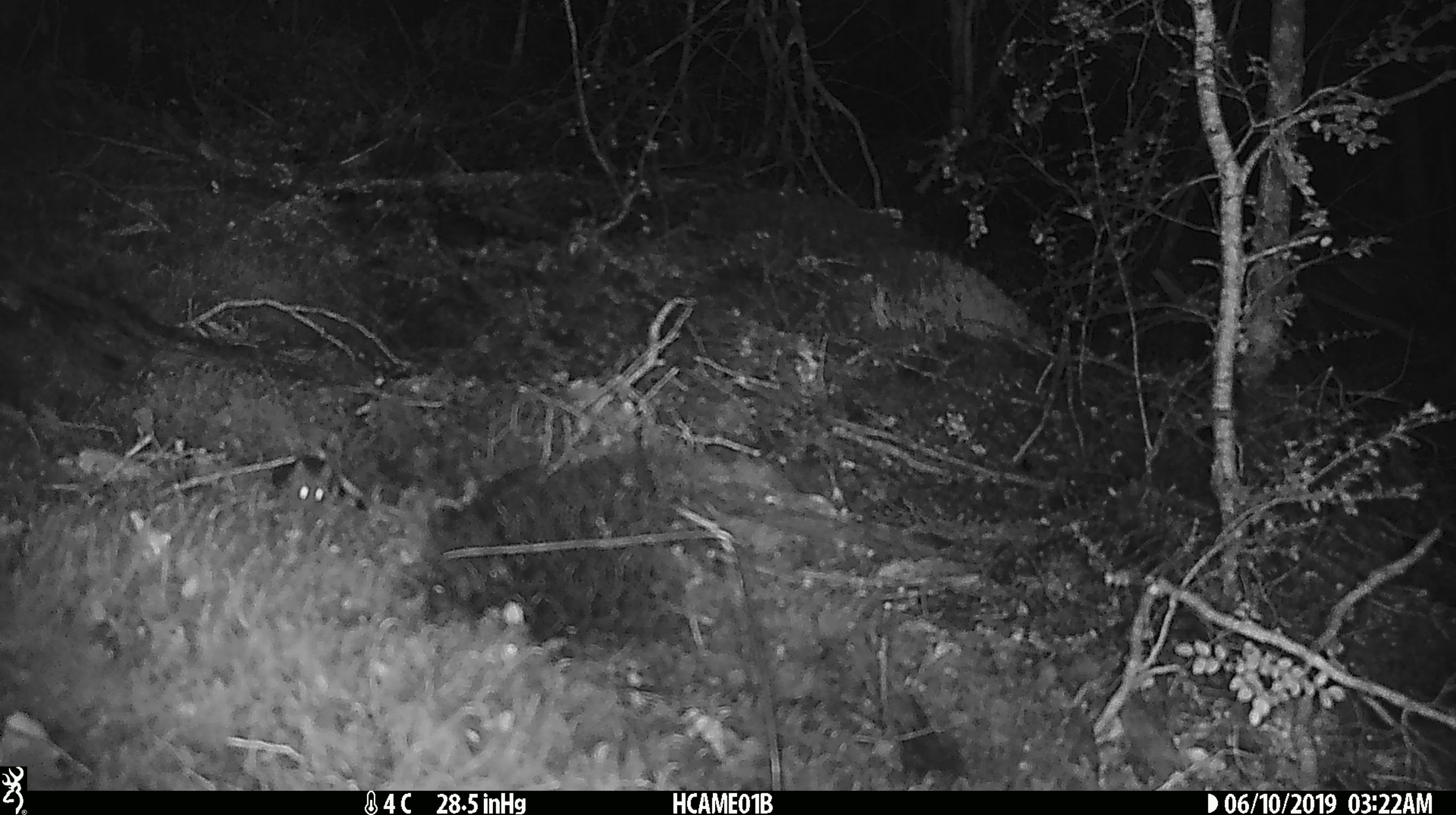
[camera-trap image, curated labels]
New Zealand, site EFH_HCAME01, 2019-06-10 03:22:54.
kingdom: Animalia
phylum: Chordata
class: Mammalia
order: Rodentia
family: Muridae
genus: Mus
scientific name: Mus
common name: mouse